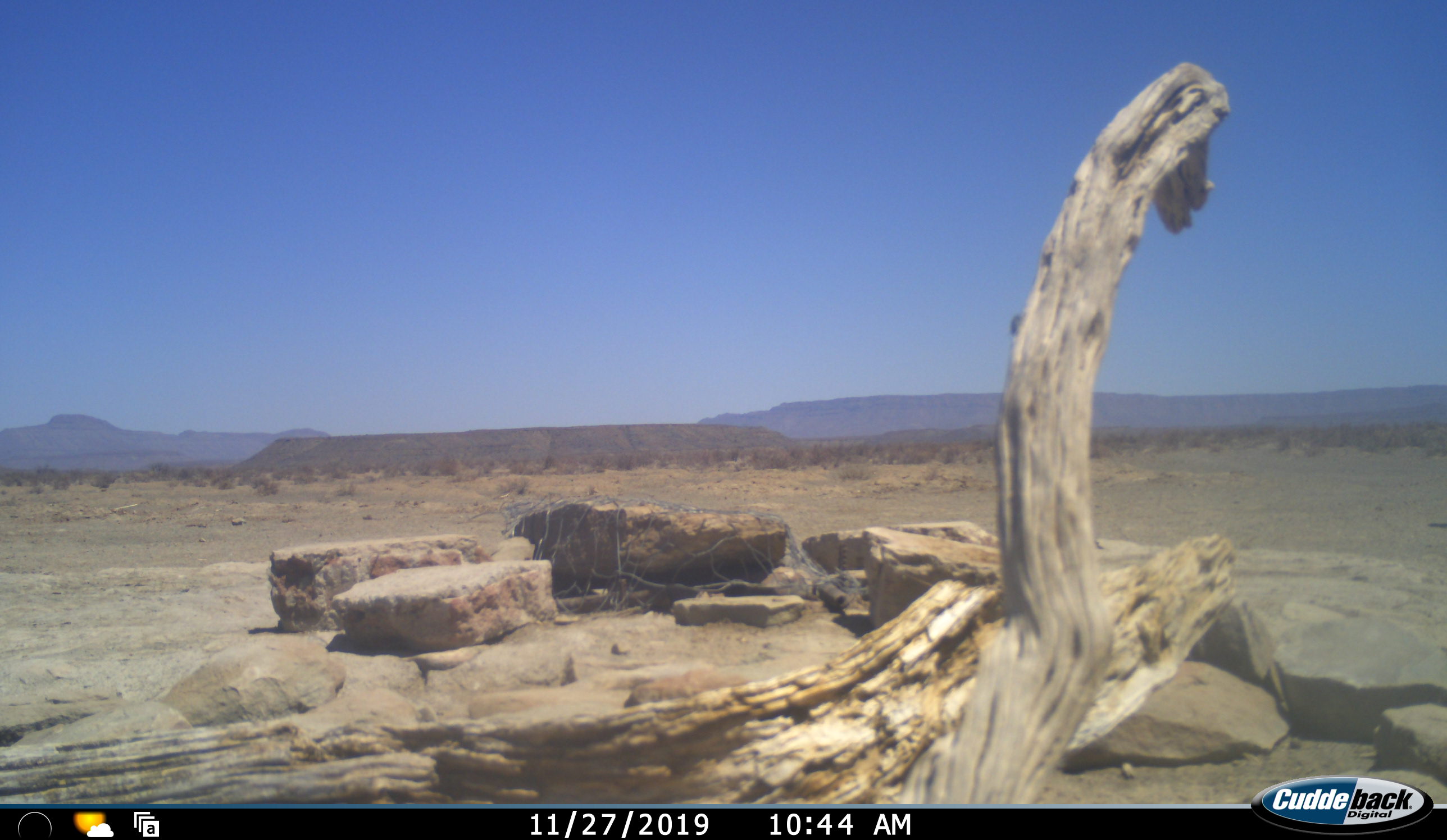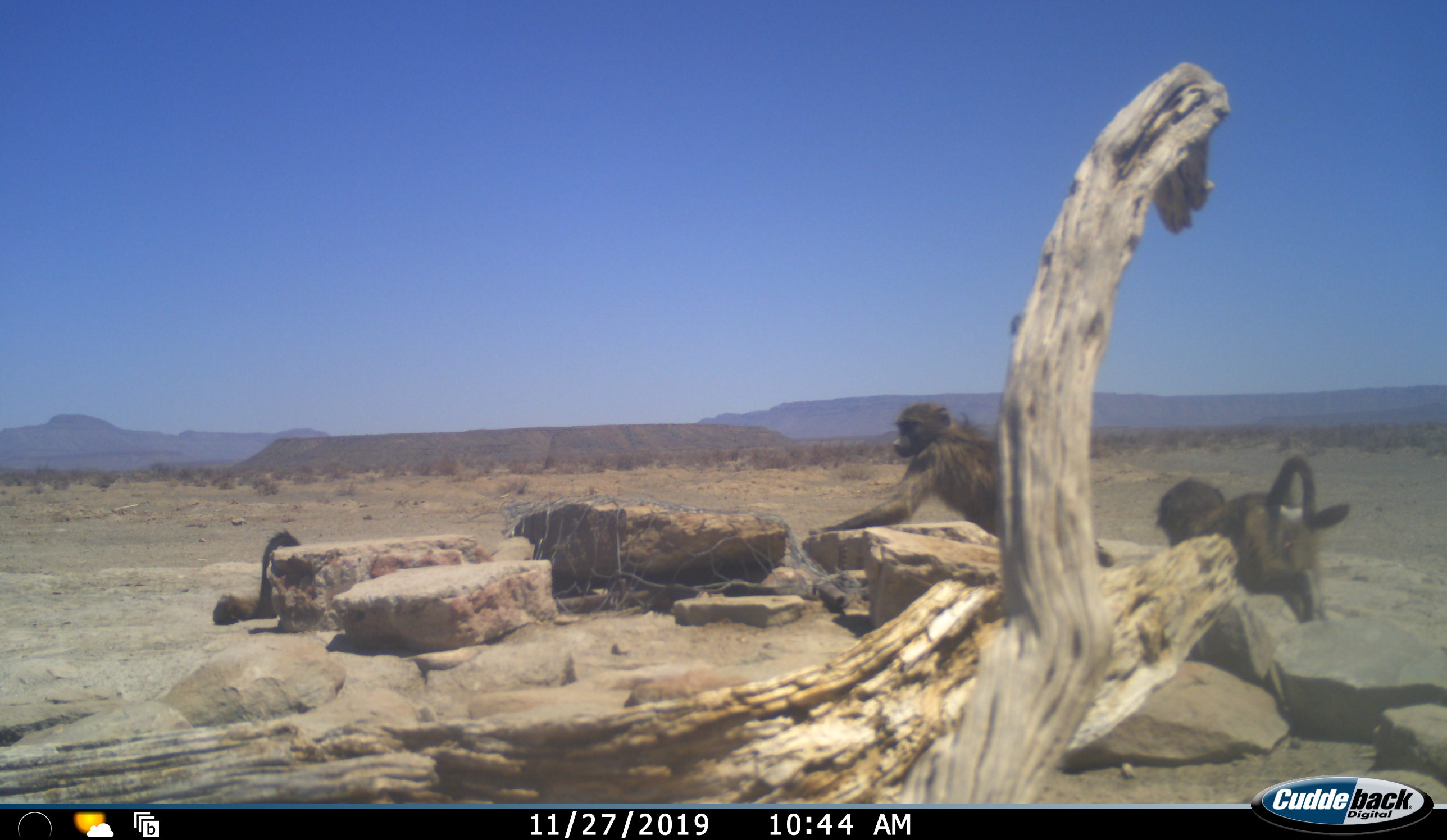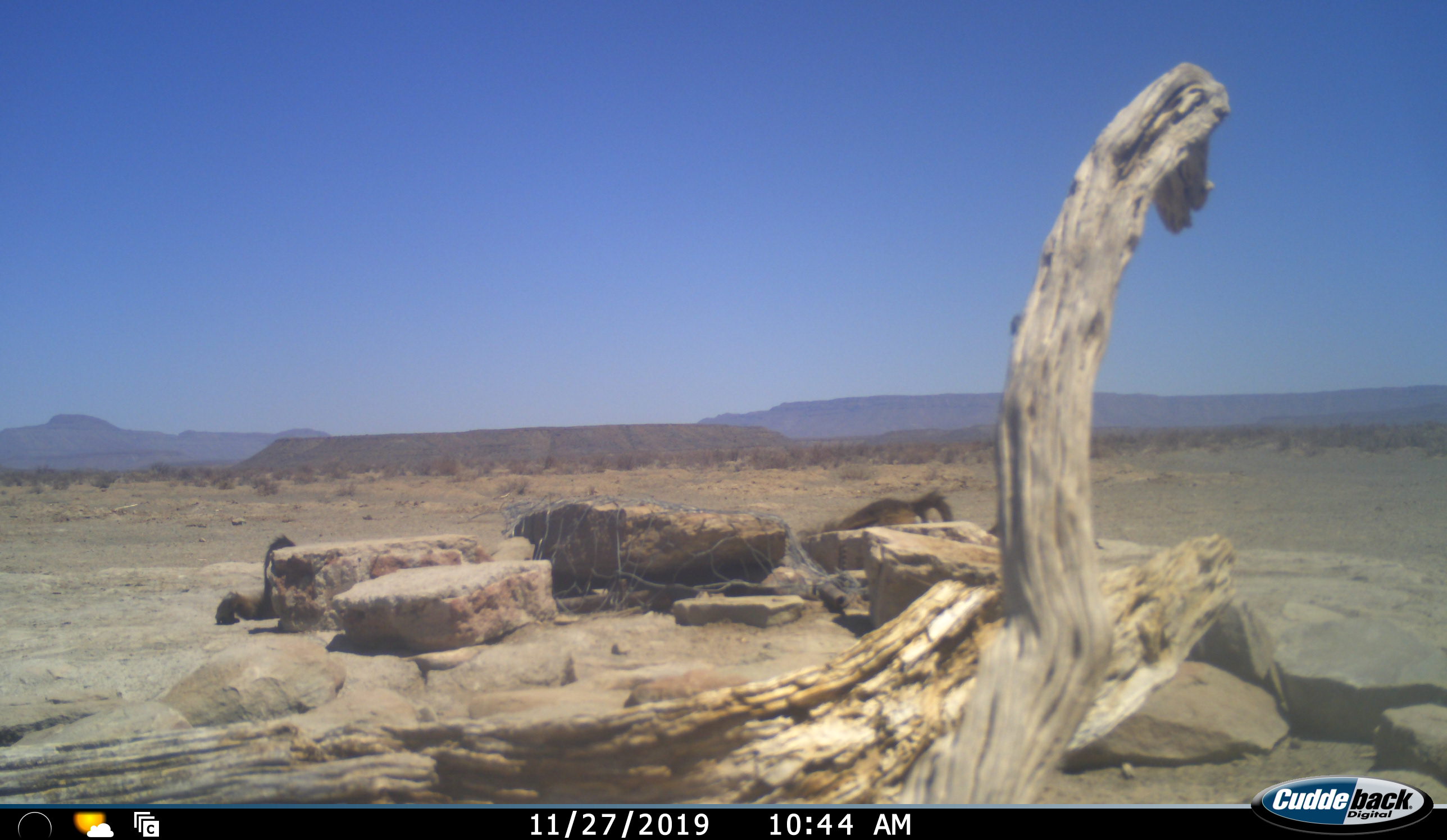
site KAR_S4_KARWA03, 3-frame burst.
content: unidentified animal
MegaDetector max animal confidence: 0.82